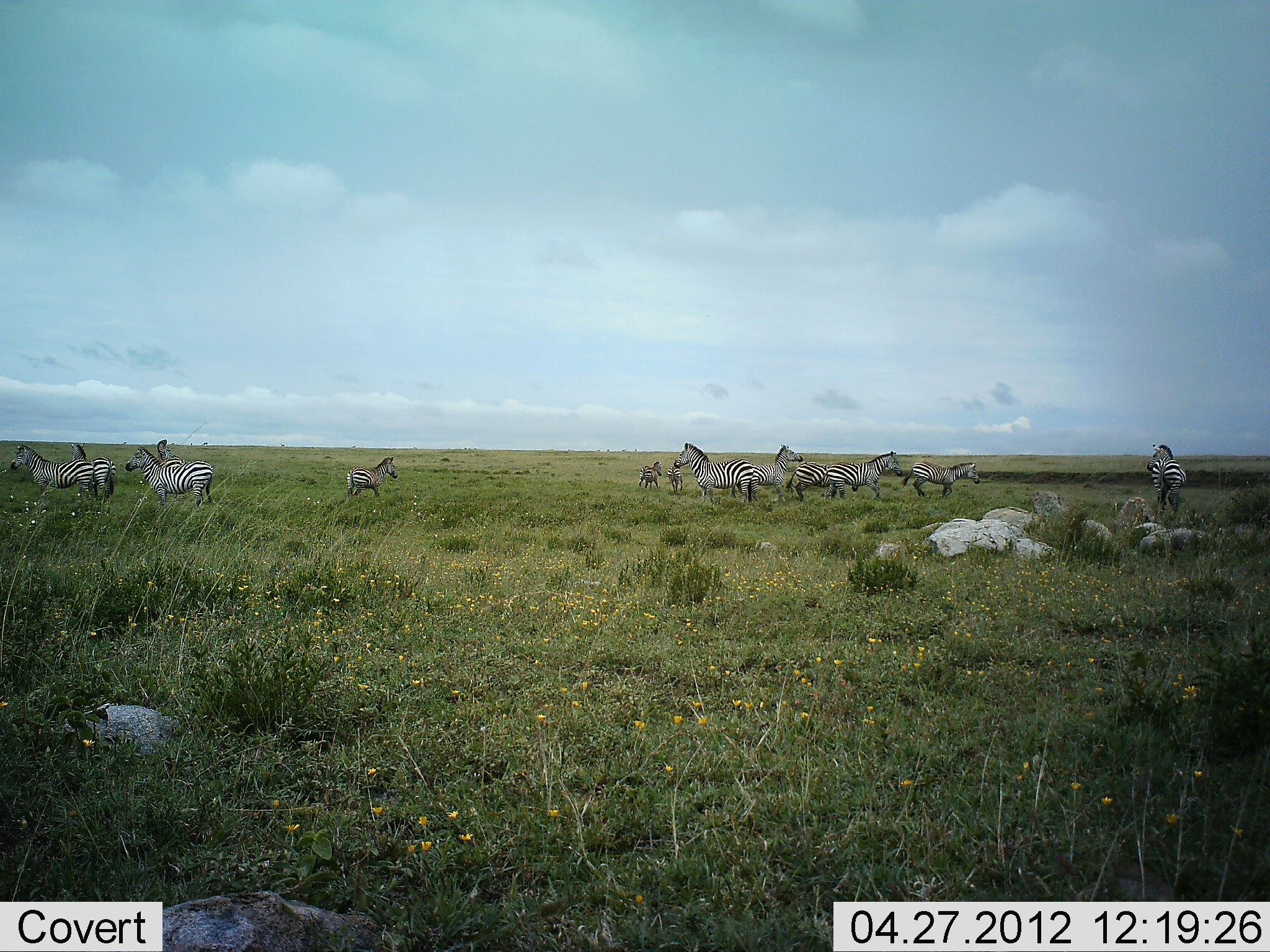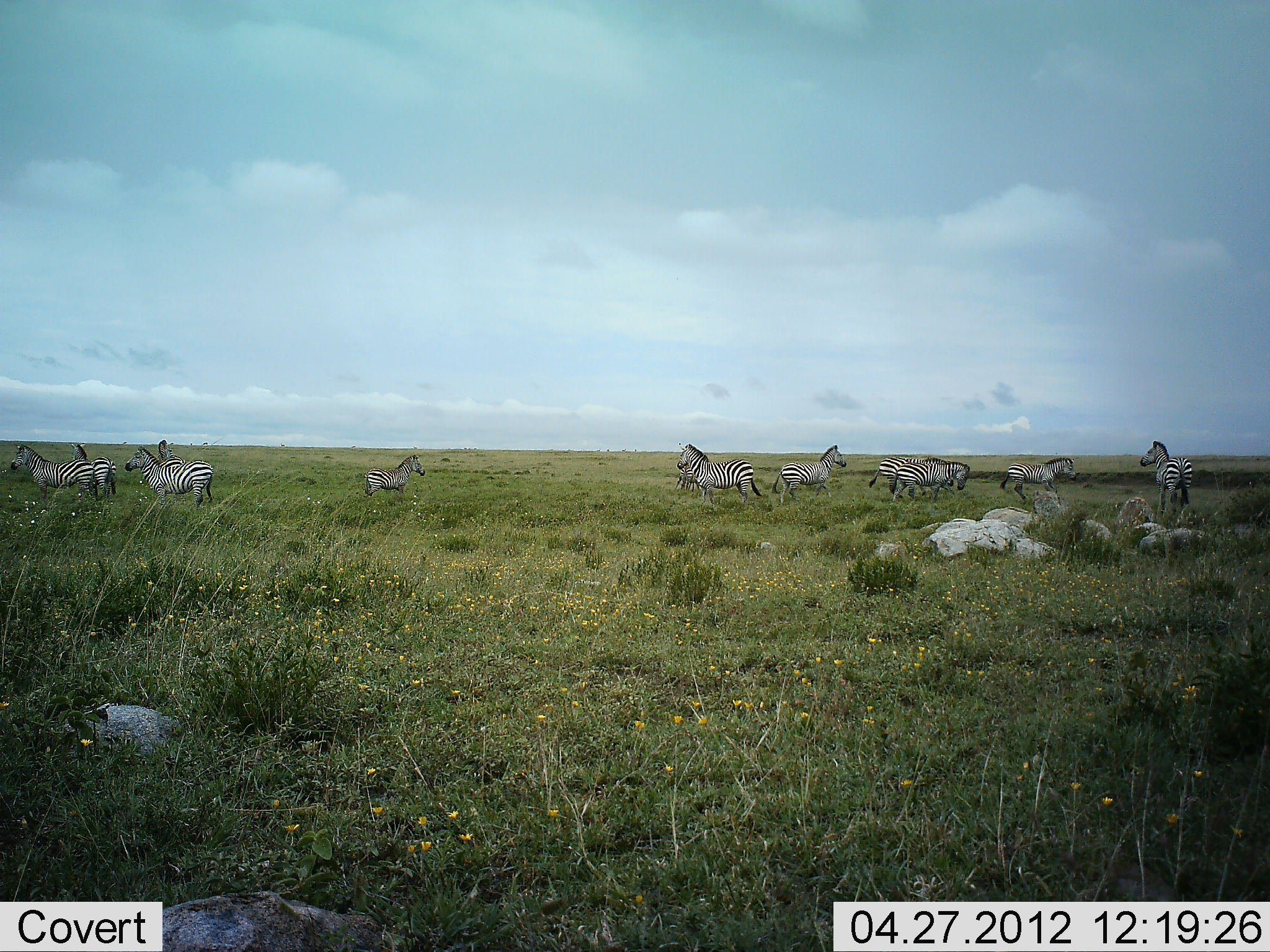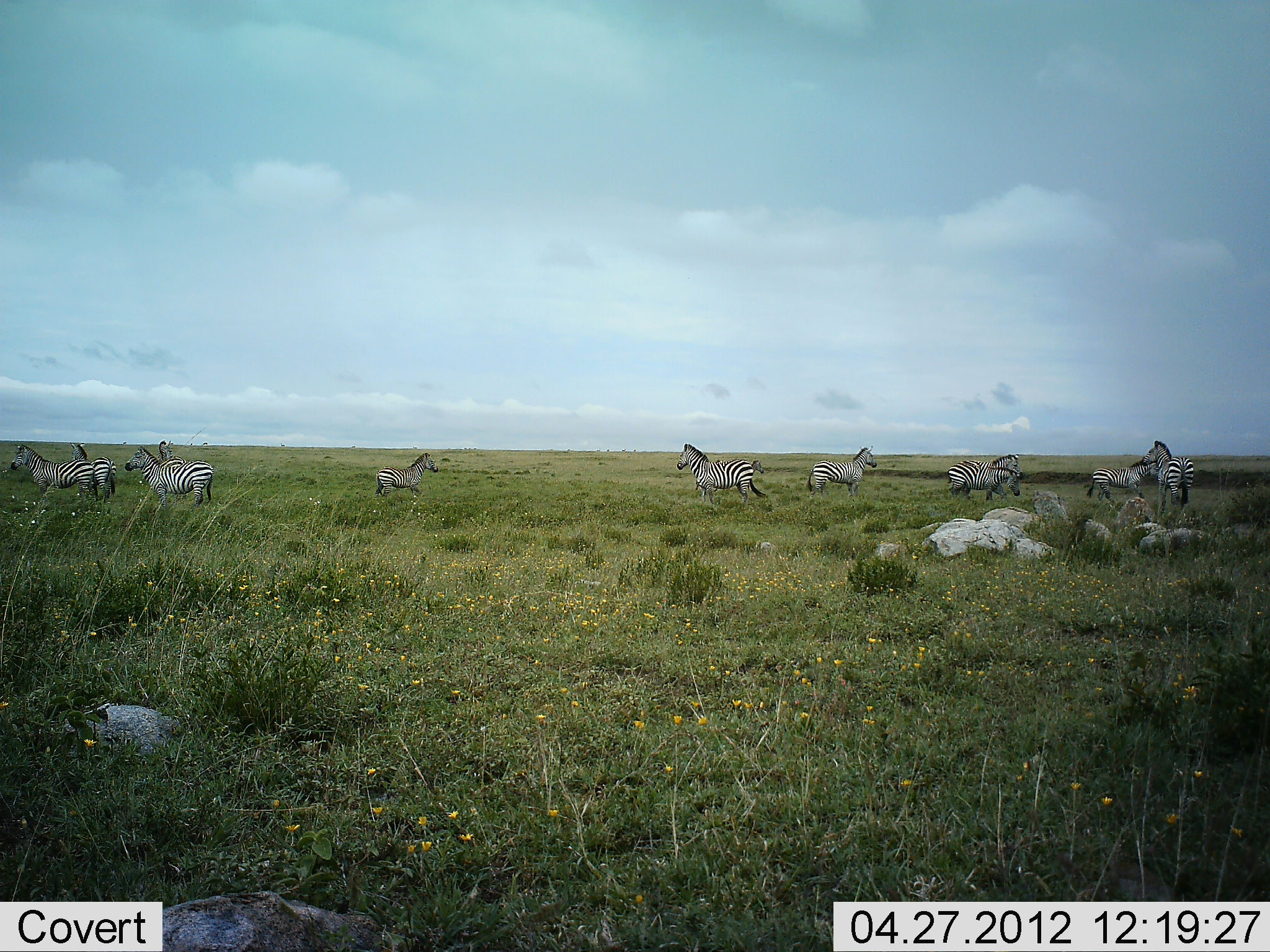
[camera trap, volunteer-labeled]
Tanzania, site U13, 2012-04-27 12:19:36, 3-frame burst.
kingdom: Animalia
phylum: Chordata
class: Mammalia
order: Perissodactyla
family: Equidae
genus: Equus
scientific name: Equus quagga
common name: plains zebra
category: zebra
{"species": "zebra (plains zebra) (Equus quagga)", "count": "11-50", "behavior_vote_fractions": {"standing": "75%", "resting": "0%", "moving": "90%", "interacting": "5%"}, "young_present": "35%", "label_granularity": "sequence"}